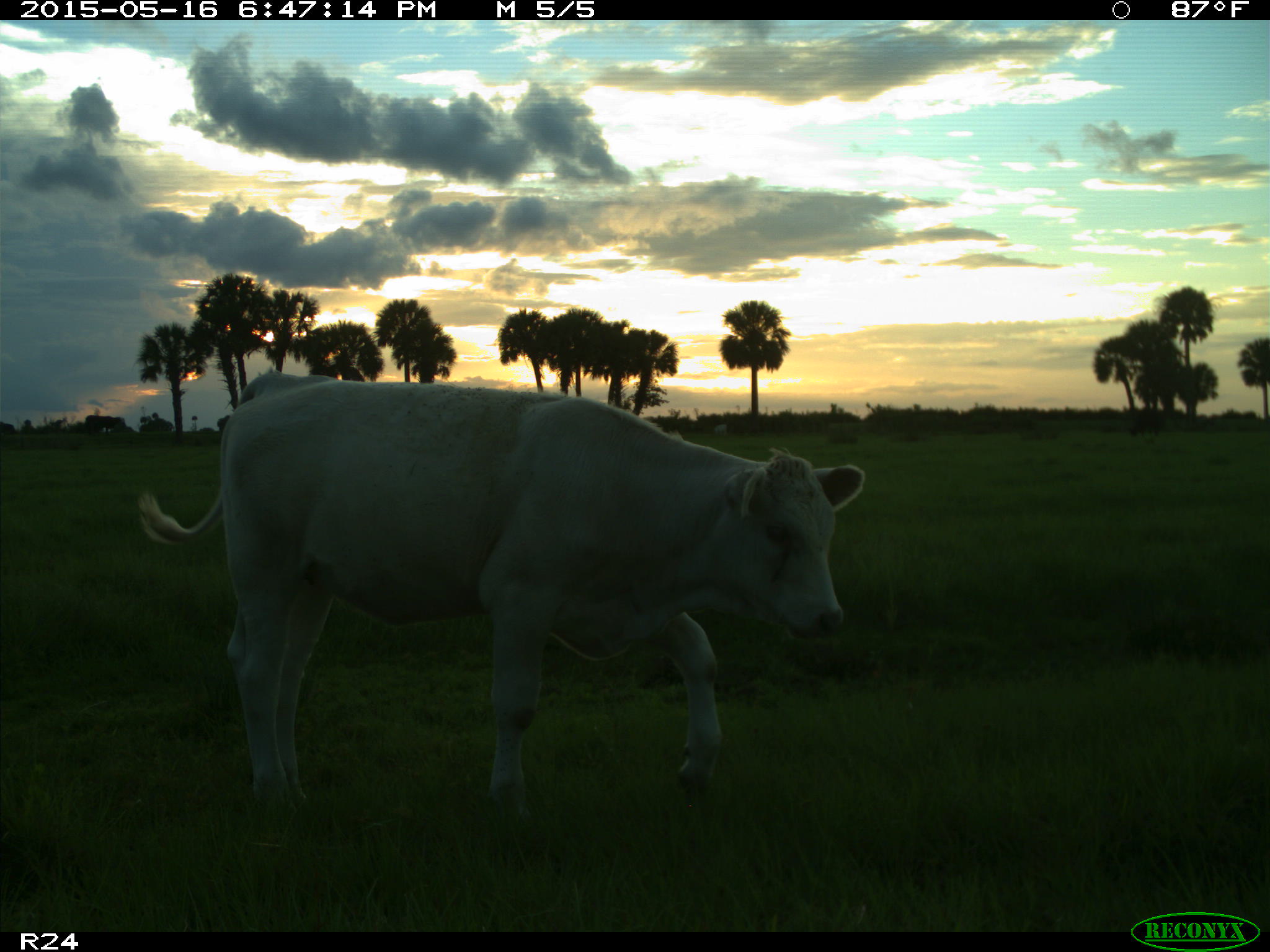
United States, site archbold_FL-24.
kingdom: Animalia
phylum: Chordata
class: Mammalia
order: Artiodactyla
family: Bovidae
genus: Bos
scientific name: Bos taurus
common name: domestic cow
Bos taurus (domestic cow).